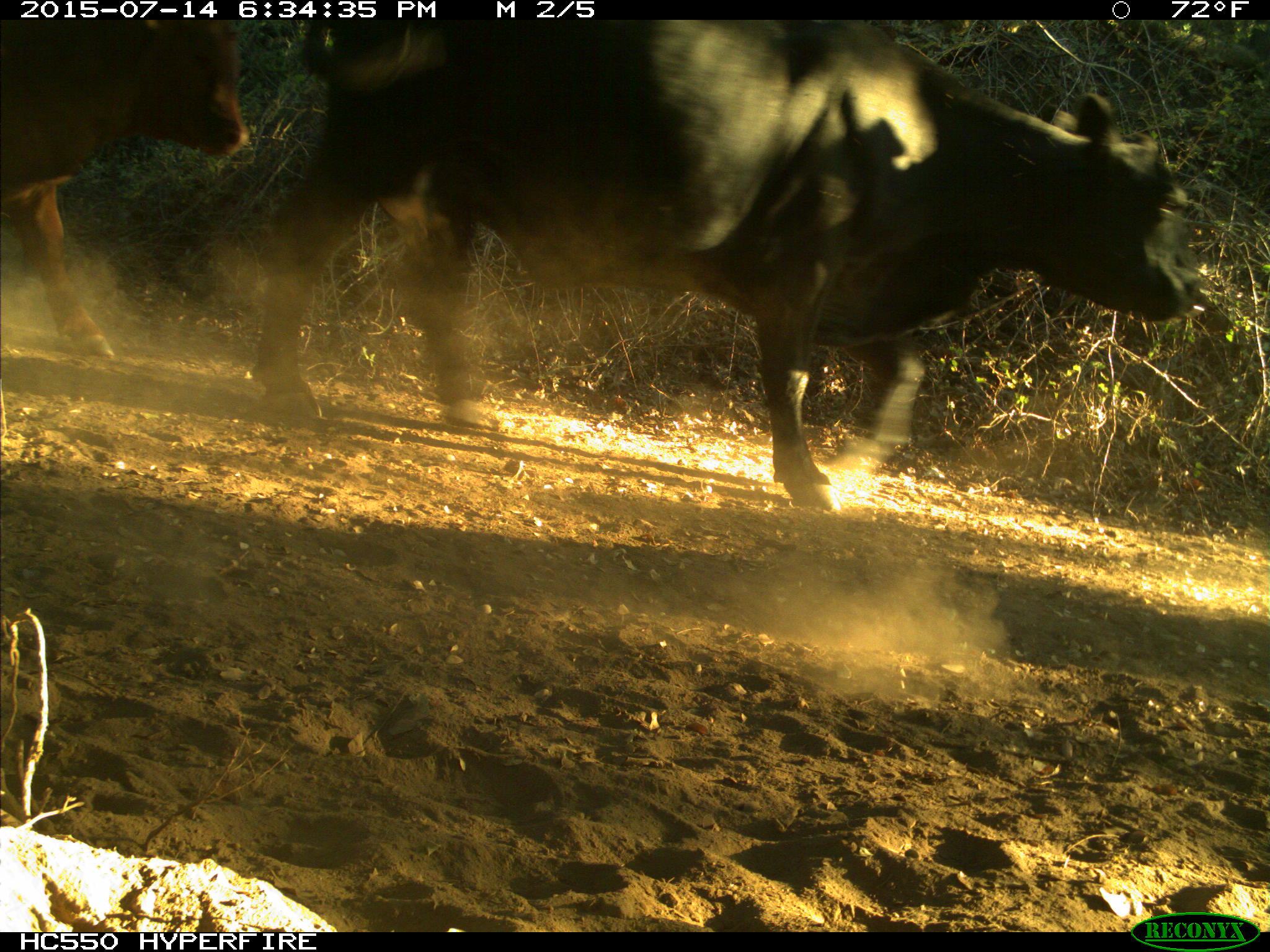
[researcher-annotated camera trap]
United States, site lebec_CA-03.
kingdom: Animalia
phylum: Chordata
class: Mammalia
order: Artiodactyla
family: Bovidae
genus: Bos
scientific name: Bos taurus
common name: domestic cow